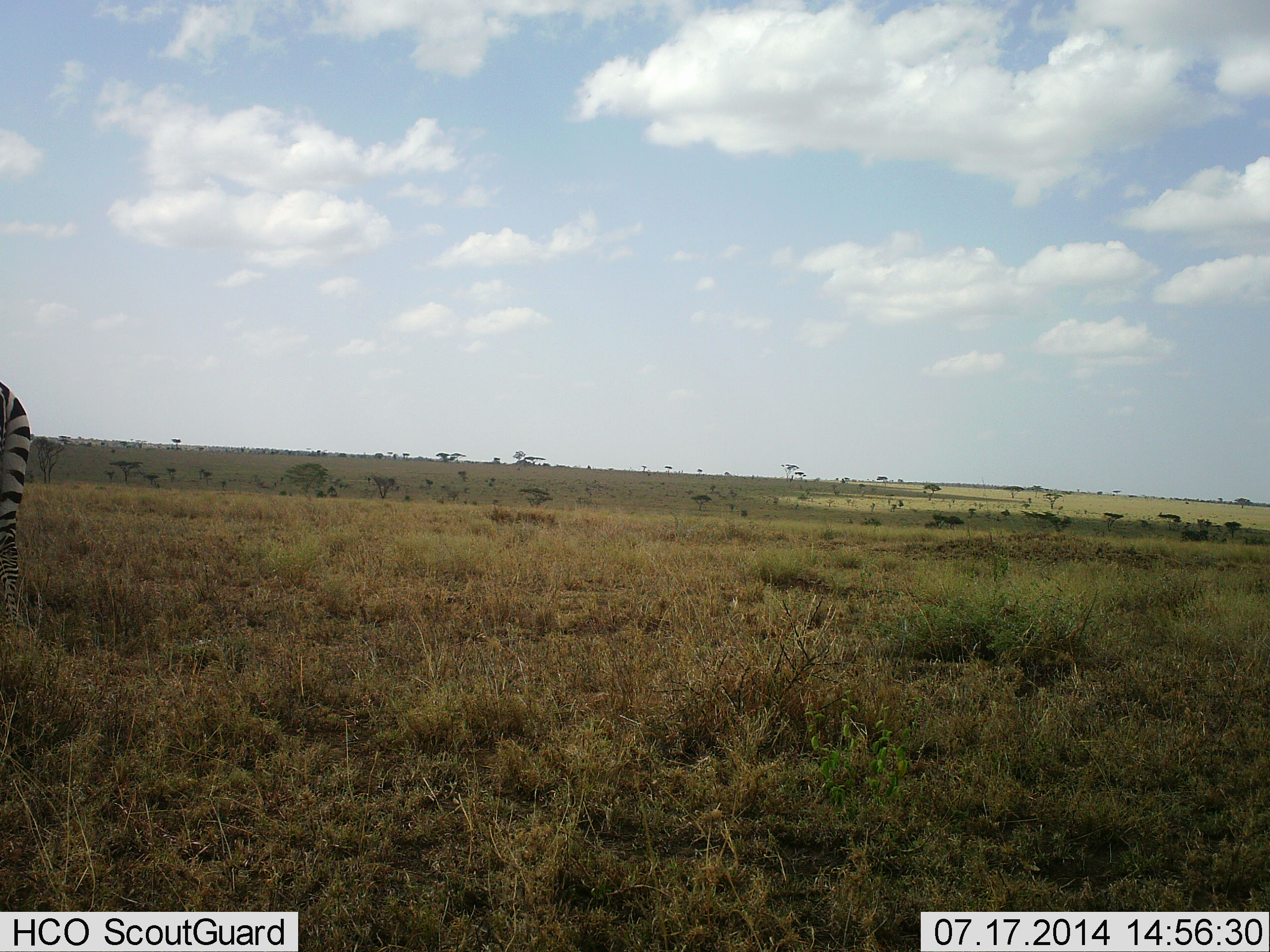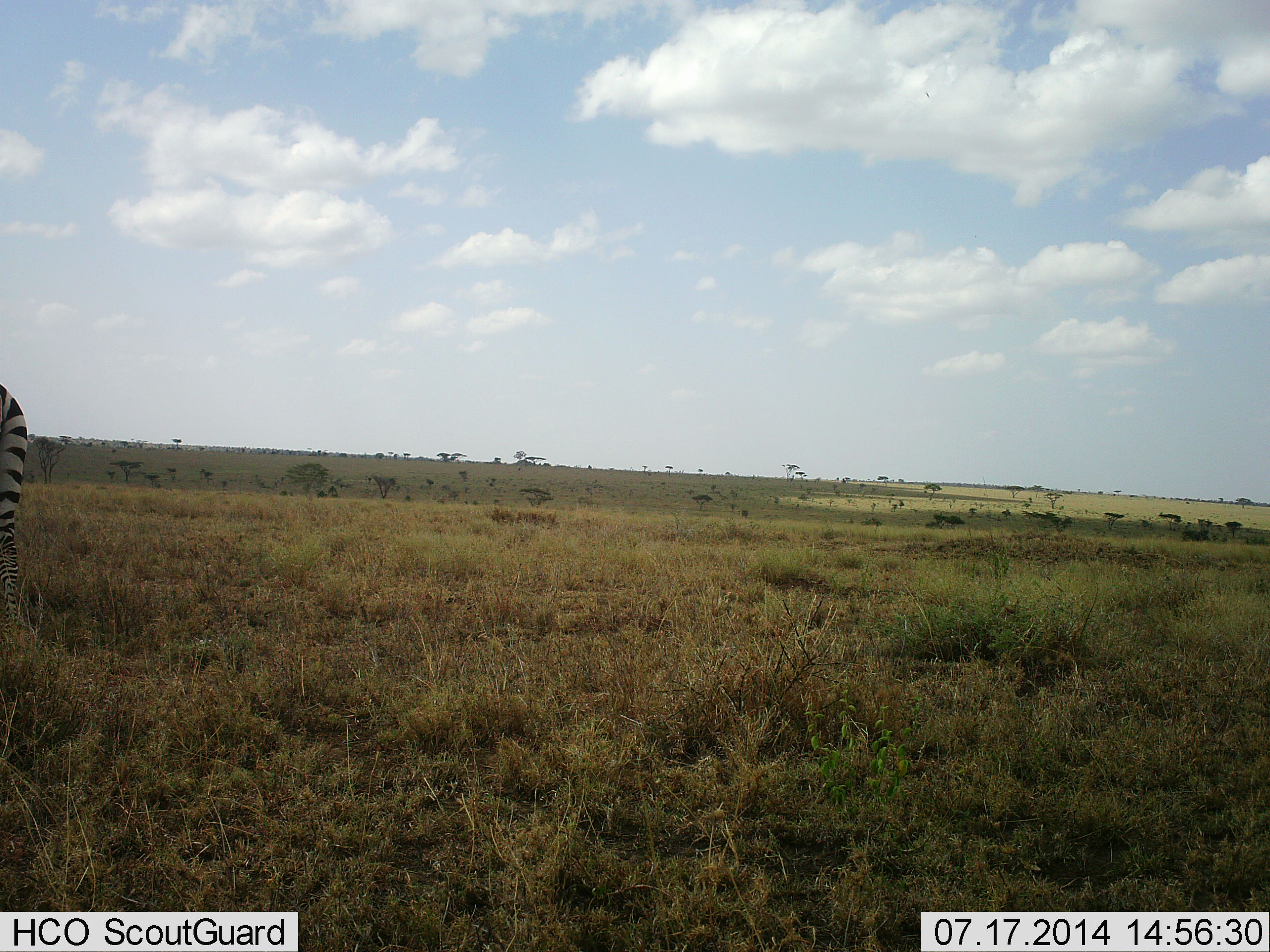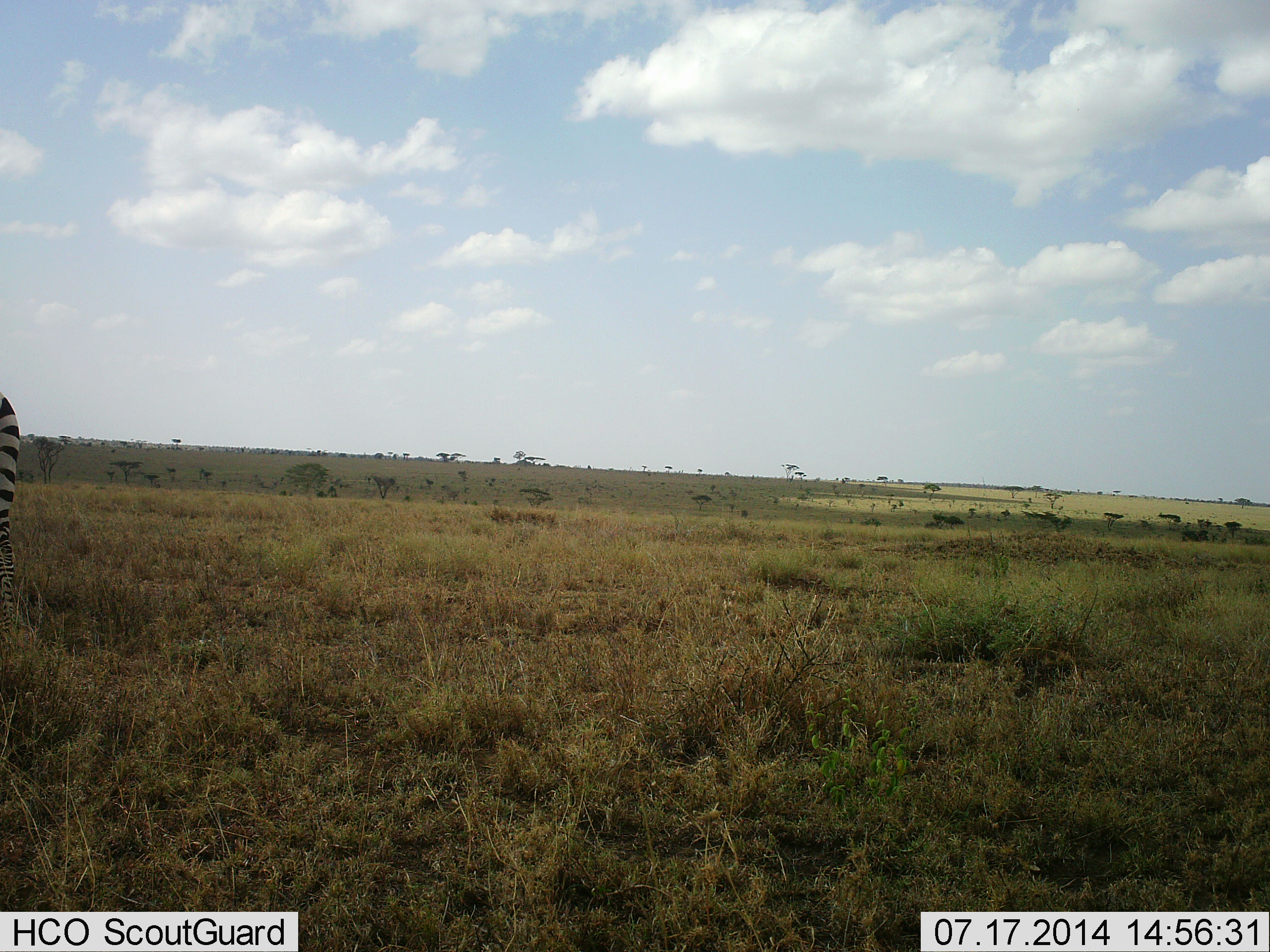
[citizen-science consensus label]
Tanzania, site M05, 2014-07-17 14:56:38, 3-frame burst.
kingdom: Animalia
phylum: Chordata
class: Mammalia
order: Perissodactyla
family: Equidae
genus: Equus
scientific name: Equus quagga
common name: plains zebra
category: zebra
Zebra (plains zebra) (Equus quagga), count 1. Behavior (volunteer vote fractions): standing 70%, resting 0%, moving 20%, interacting 0%. Young present (vote fraction): 0%. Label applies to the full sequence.